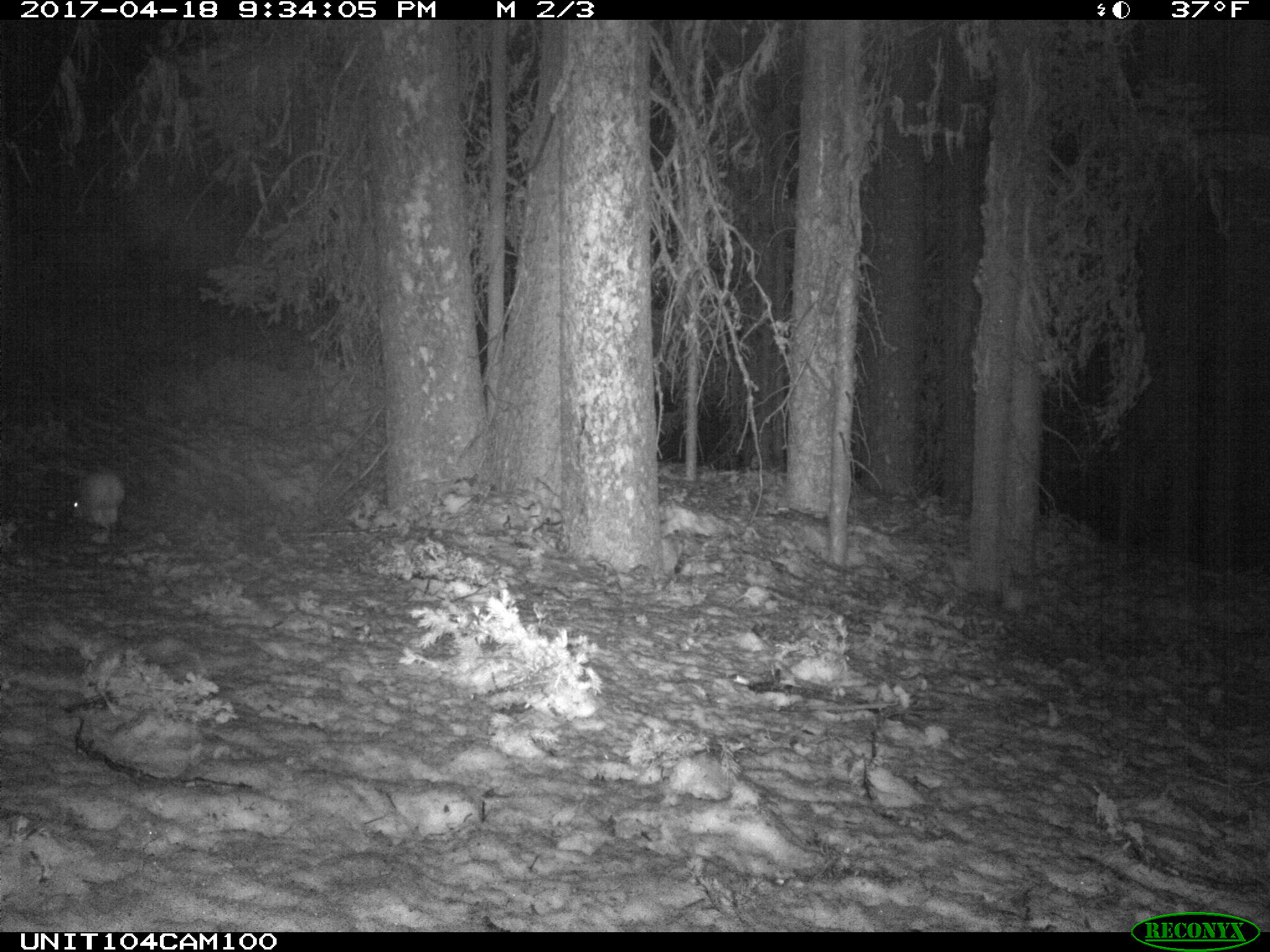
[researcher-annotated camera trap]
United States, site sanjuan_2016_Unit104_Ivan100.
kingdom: Animalia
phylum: Chordata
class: Mammalia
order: Lagomorpha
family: Leporidae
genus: Lepus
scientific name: Lepus americanus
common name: snowshoe hare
Lepus americanus (snowshoe hare).